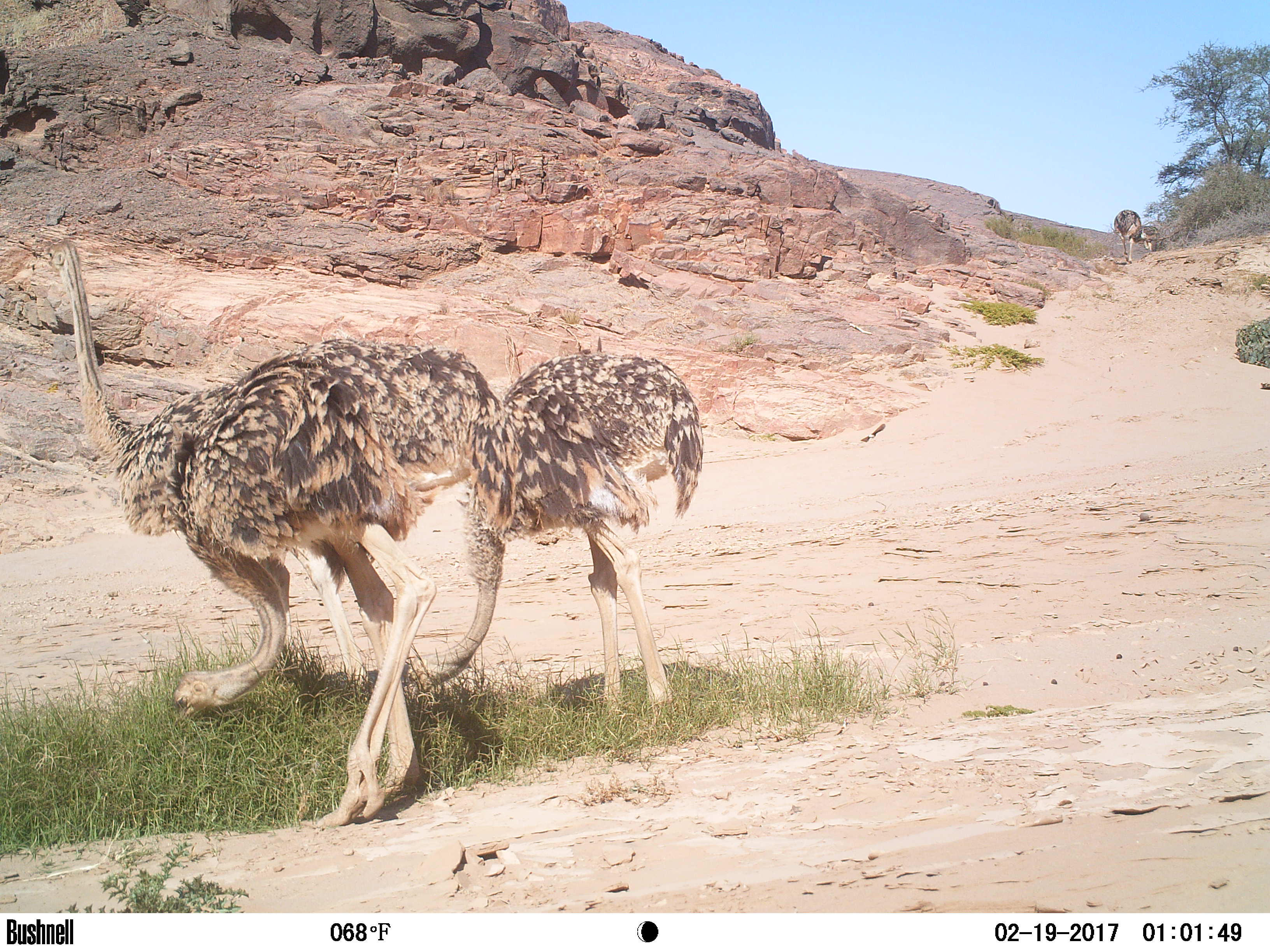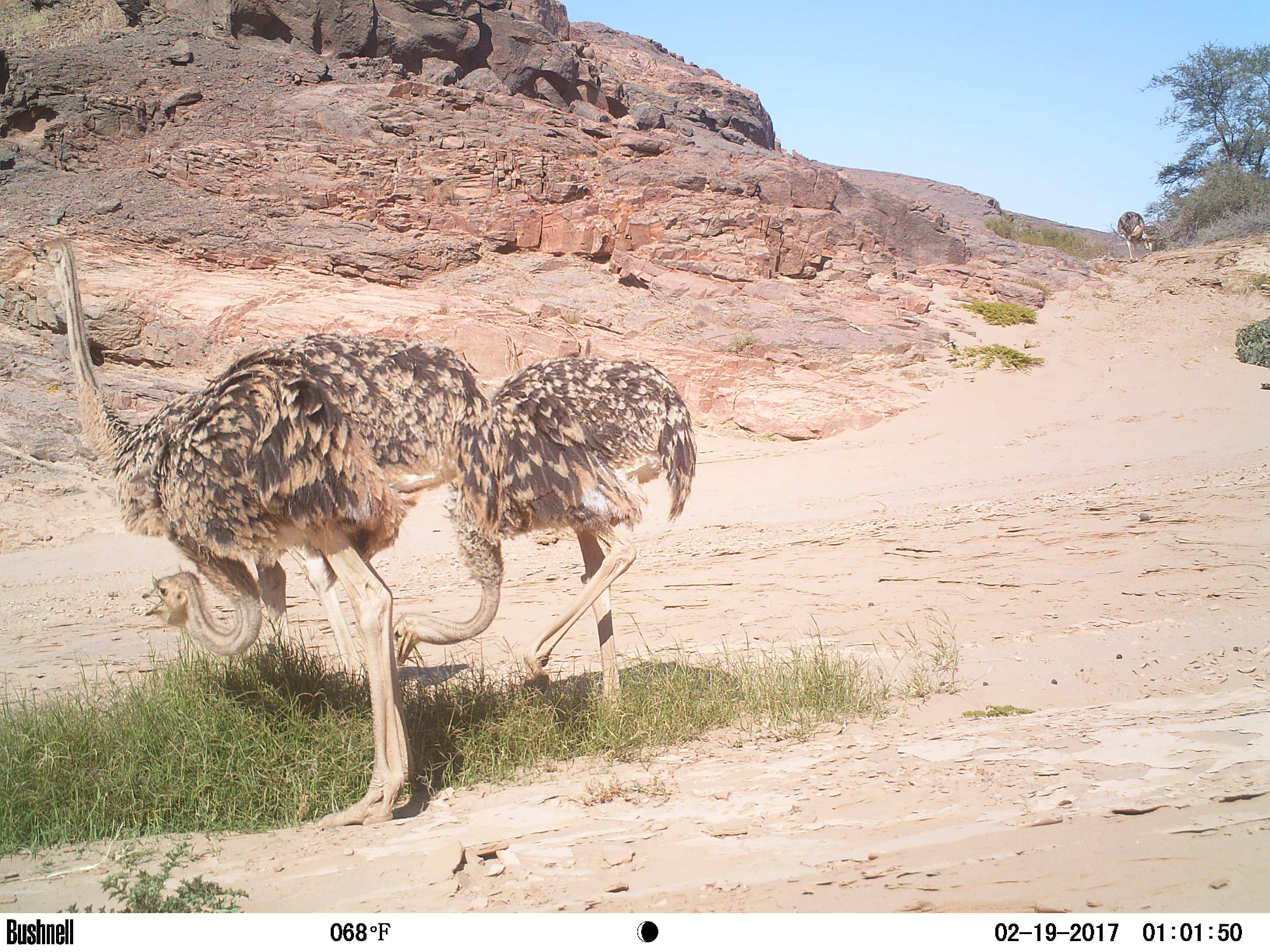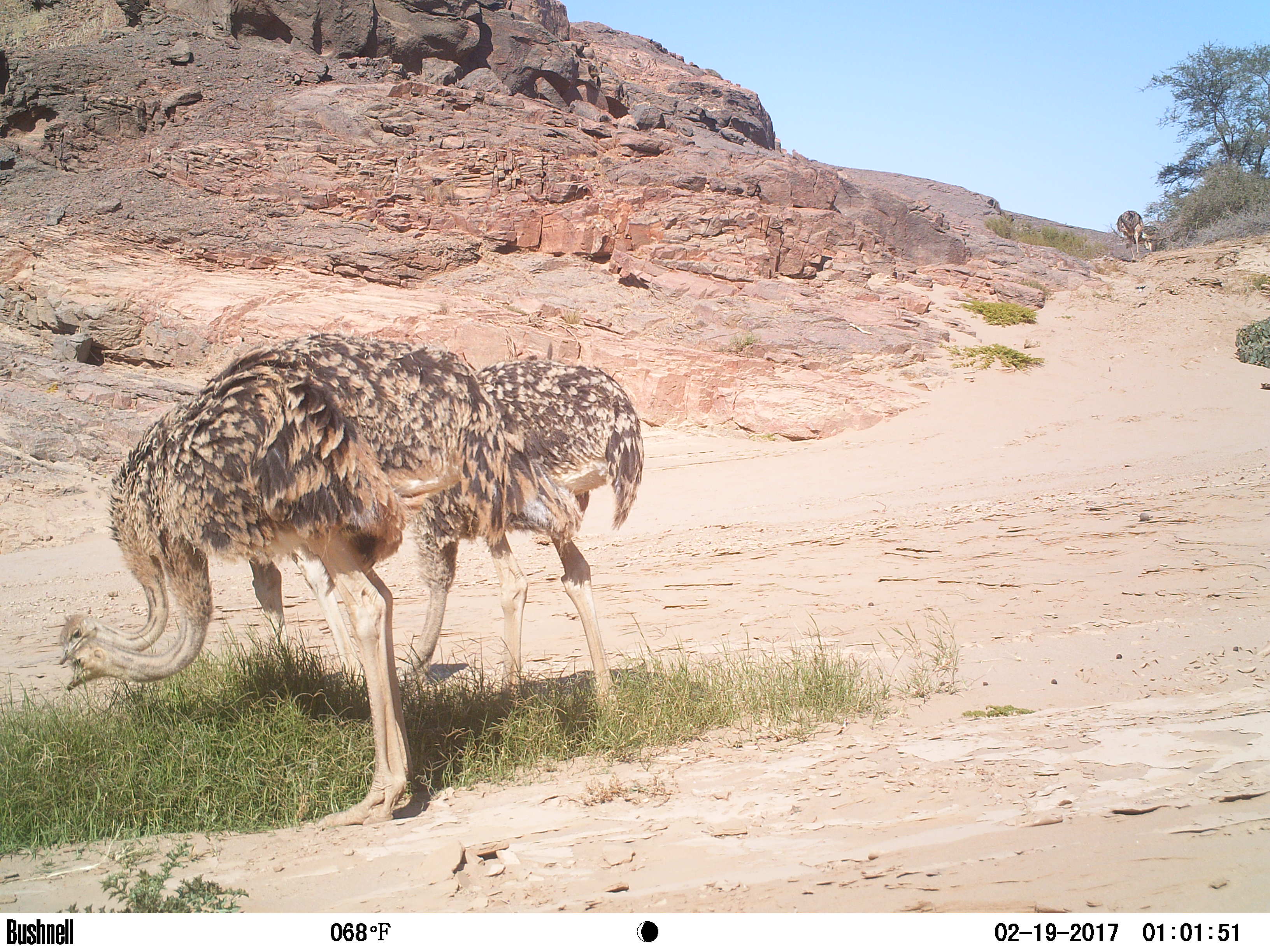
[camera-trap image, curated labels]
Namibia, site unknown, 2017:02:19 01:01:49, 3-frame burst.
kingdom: Animalia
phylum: Chordata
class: Aves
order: Struthioniformes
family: Struthionidae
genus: Struthio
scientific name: Struthio camelus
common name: common ostrich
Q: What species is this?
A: Struthio camelus (common ostrich).